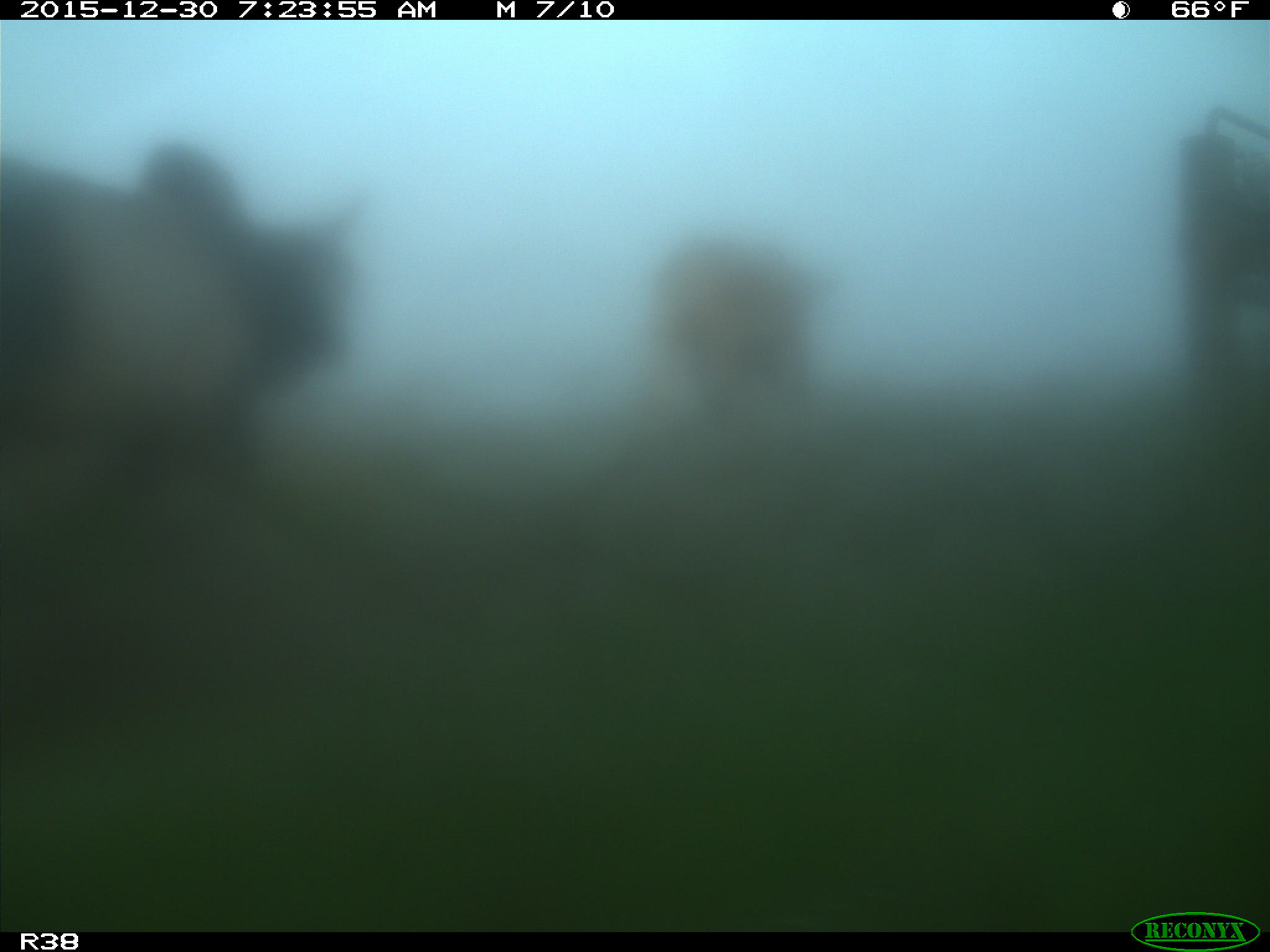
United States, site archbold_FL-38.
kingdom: Animalia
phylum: Chordata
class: Mammalia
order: Artiodactyla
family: Bovidae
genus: Bos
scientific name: Bos taurus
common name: domestic cow